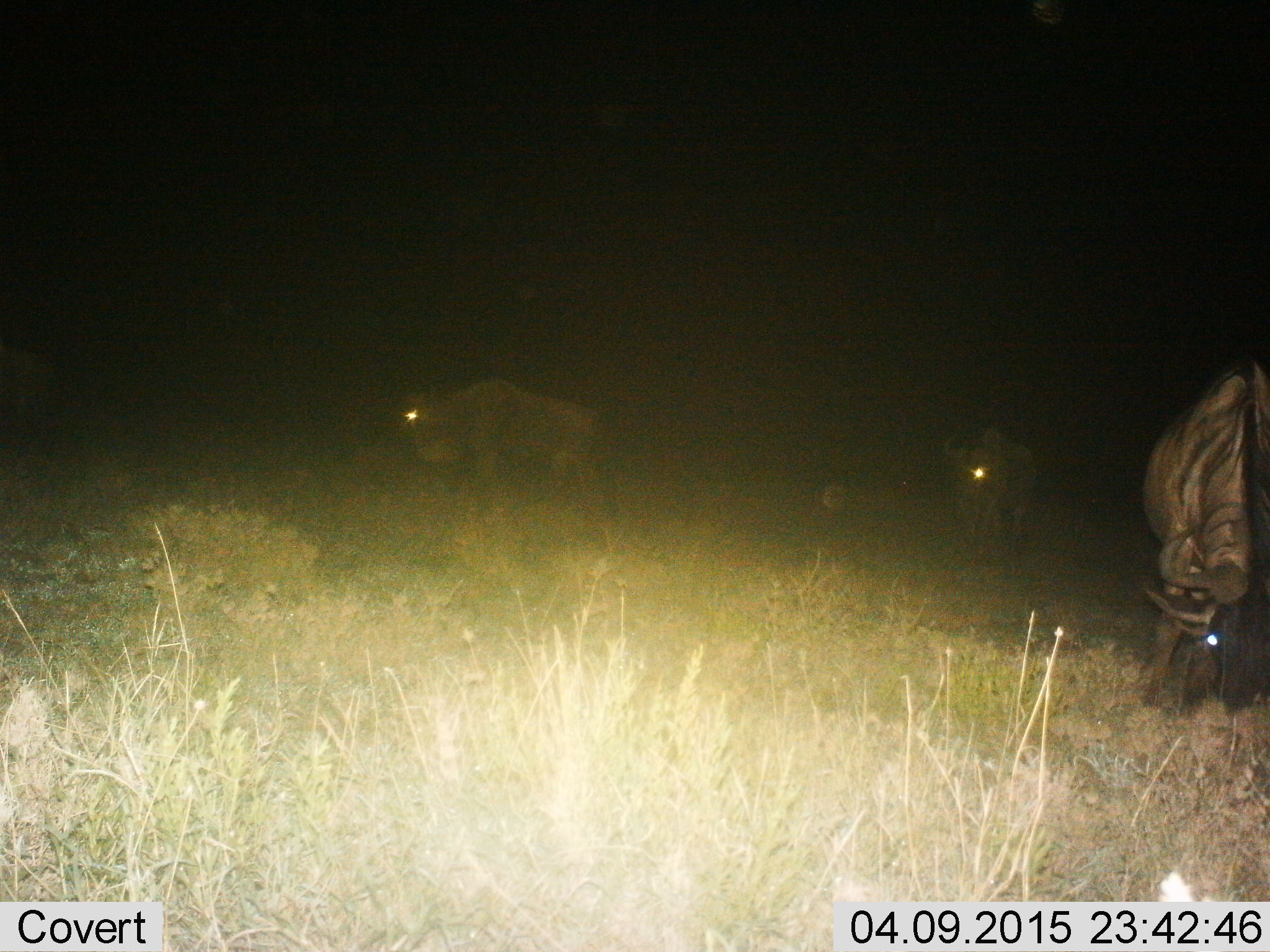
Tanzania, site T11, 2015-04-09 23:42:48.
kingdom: Animalia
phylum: Chordata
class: Mammalia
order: Artiodactyla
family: Bovidae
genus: Connochaetes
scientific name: Connochaetes taurinus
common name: blue wildebeest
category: wildebeest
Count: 3.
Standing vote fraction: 70%.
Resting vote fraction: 0%.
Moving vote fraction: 10%.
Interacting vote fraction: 0%.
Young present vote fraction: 0%.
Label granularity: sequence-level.